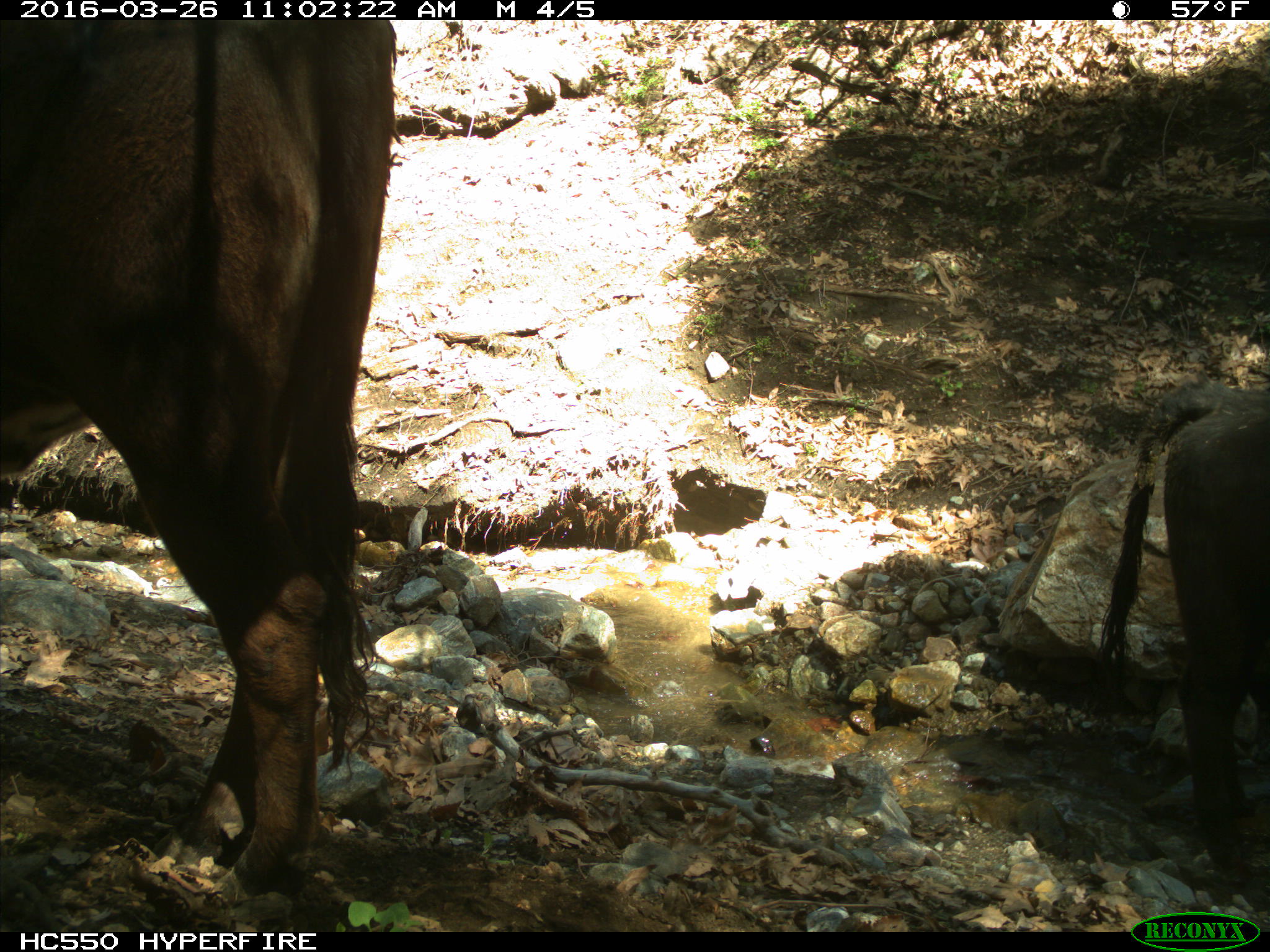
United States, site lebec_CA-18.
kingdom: Animalia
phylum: Chordata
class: Mammalia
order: Artiodactyla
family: Bovidae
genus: Bos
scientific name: Bos taurus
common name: domestic cow